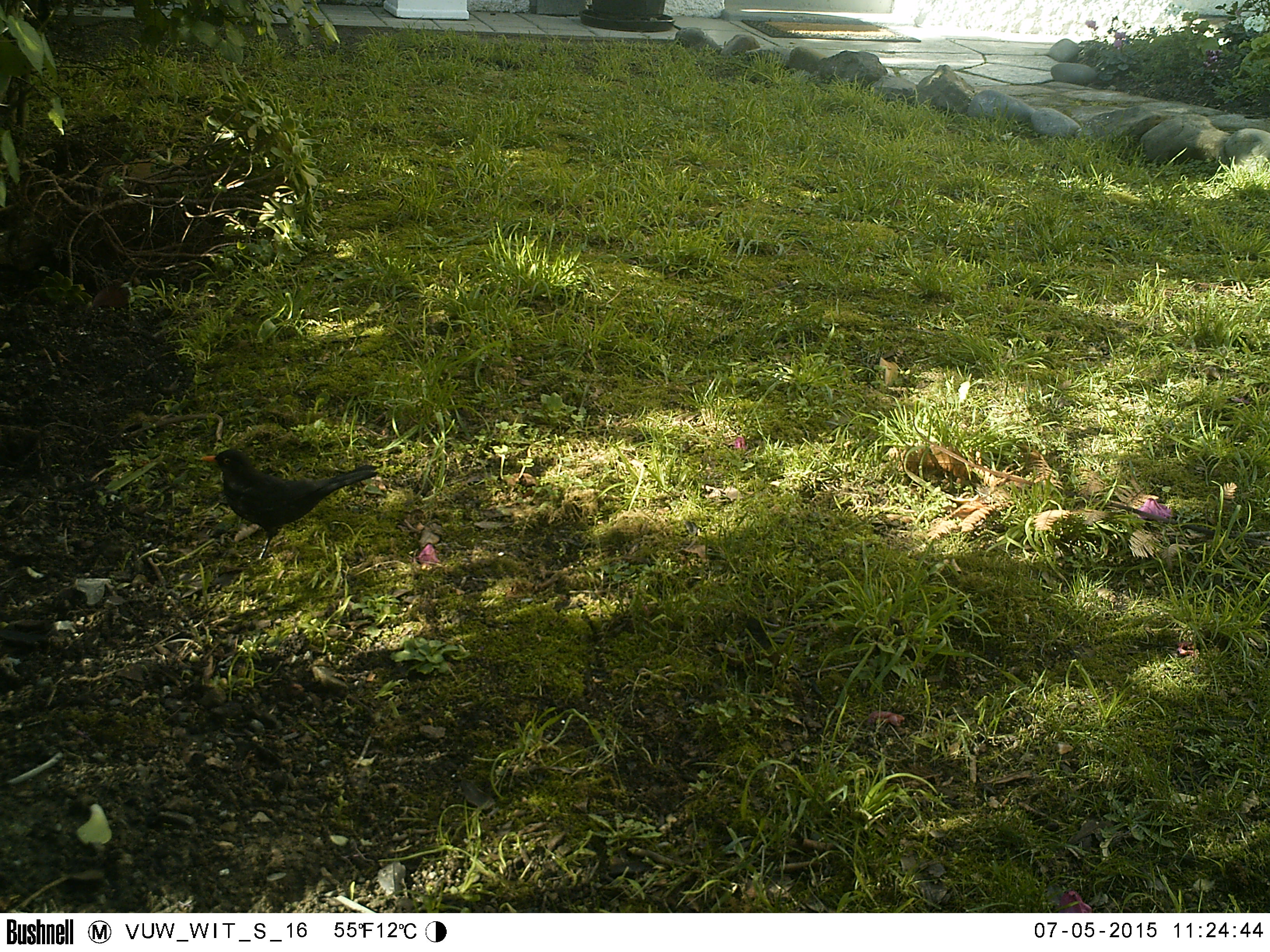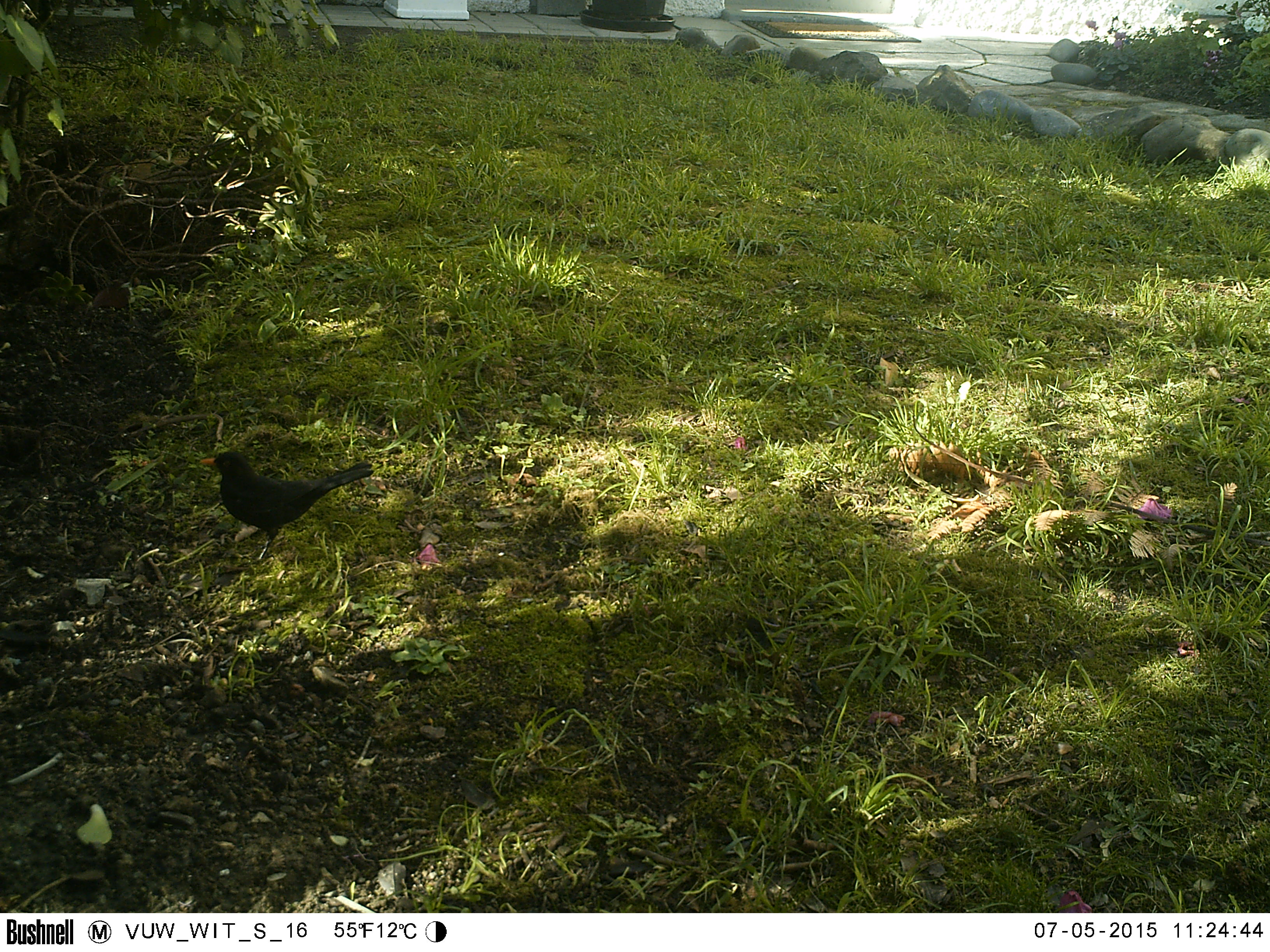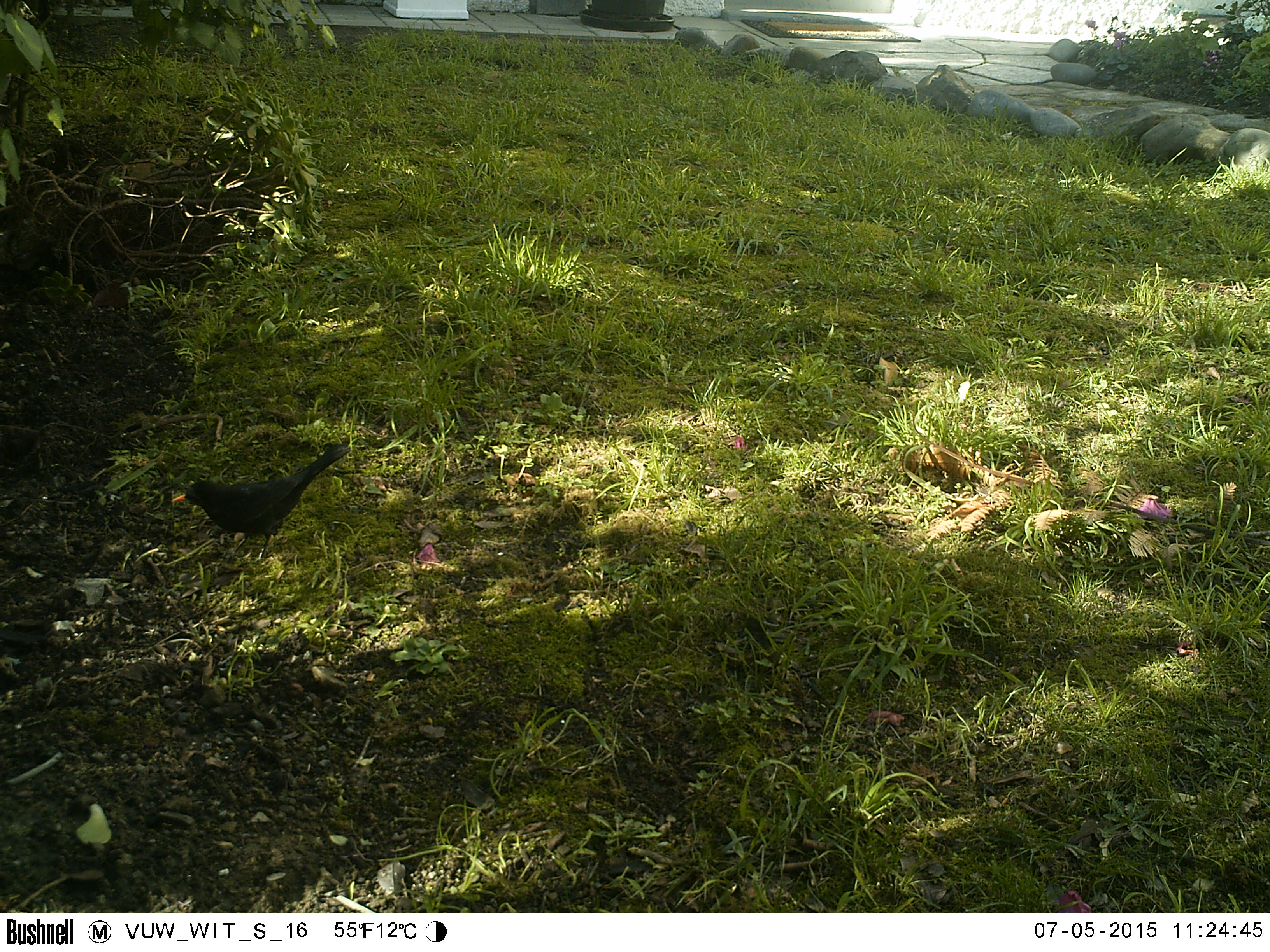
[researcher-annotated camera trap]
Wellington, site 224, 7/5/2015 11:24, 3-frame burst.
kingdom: Animalia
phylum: Chordata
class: Aves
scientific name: Aves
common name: bird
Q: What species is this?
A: Bird (Aves).